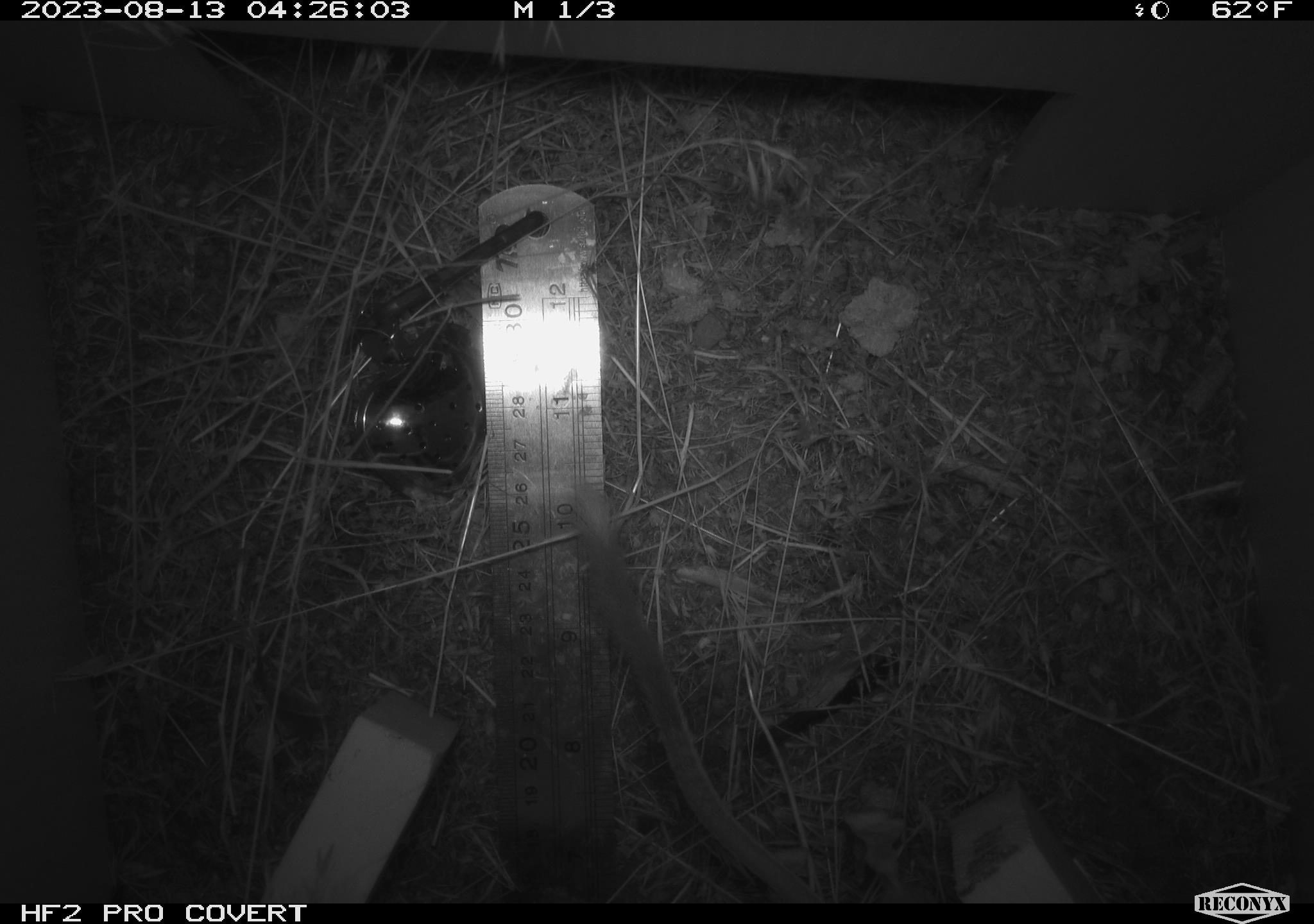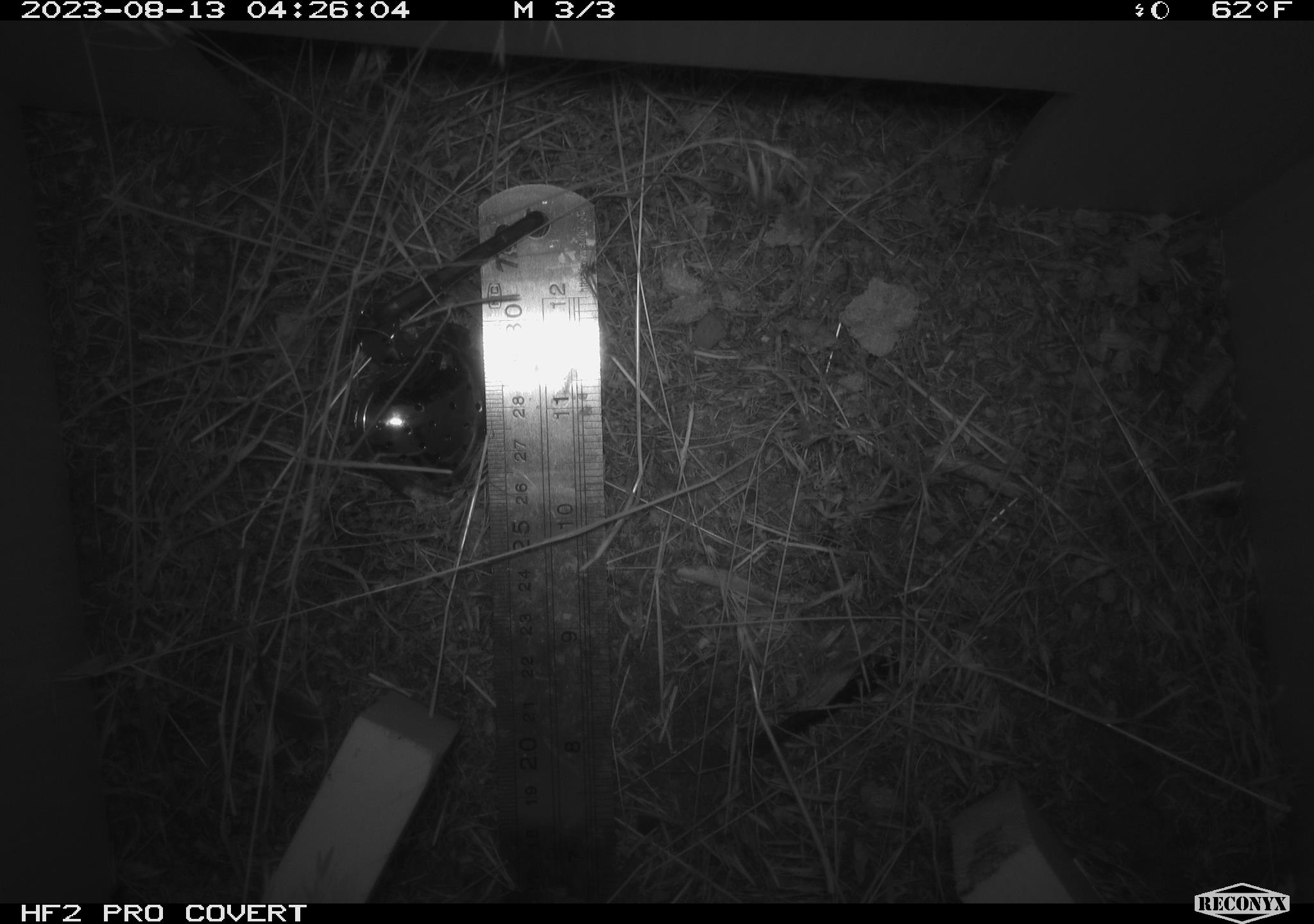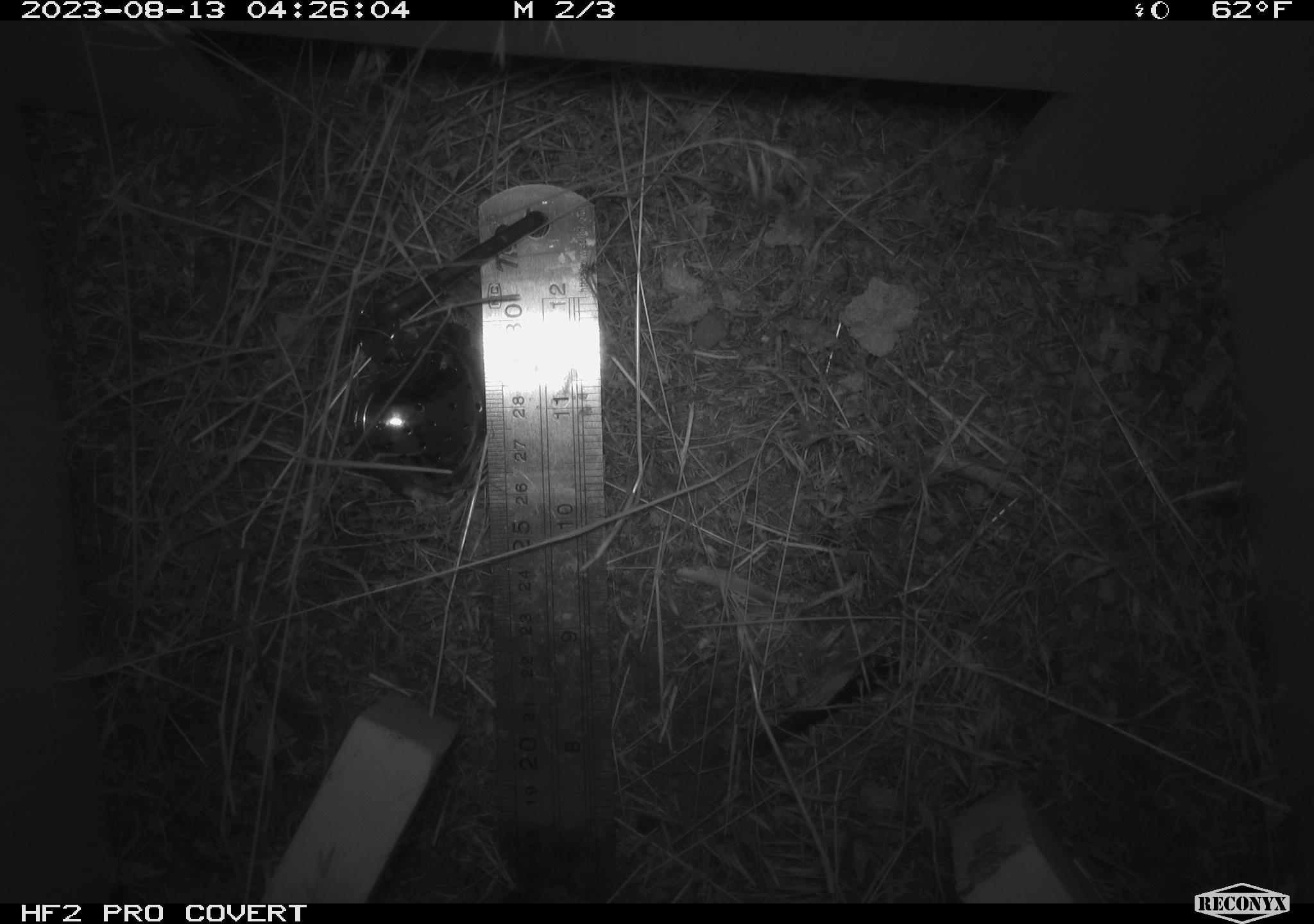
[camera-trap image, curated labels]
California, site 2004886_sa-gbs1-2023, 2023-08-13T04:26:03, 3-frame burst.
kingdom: Animalia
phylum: Chordata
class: Mammalia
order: Rodentia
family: Heteromyidae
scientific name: Heteromyidae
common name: kangaroo rats and pocket mice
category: heteromyidae family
Heteromyidae family (kangaroo rats and pocket mice) (Heteromyidae).